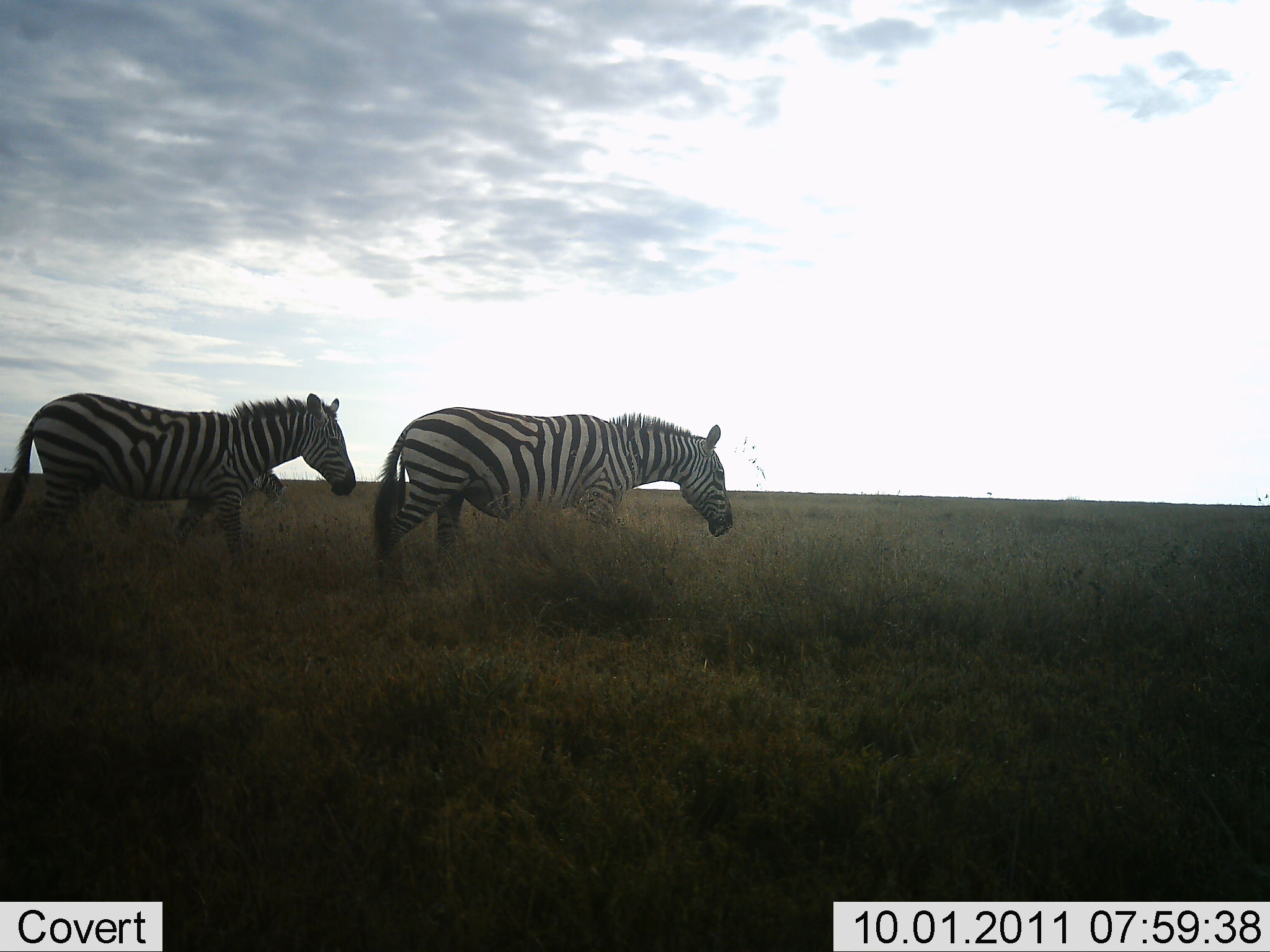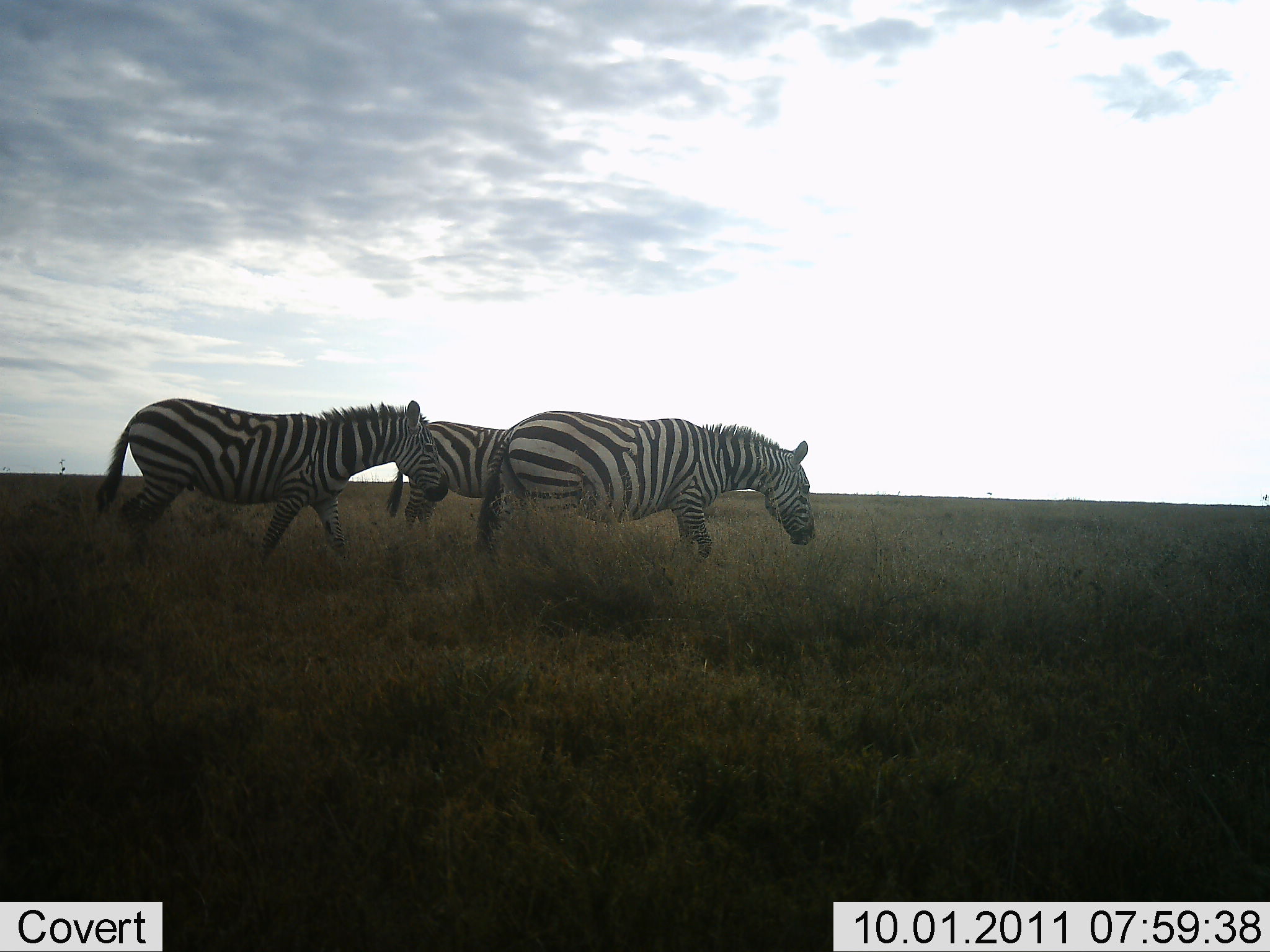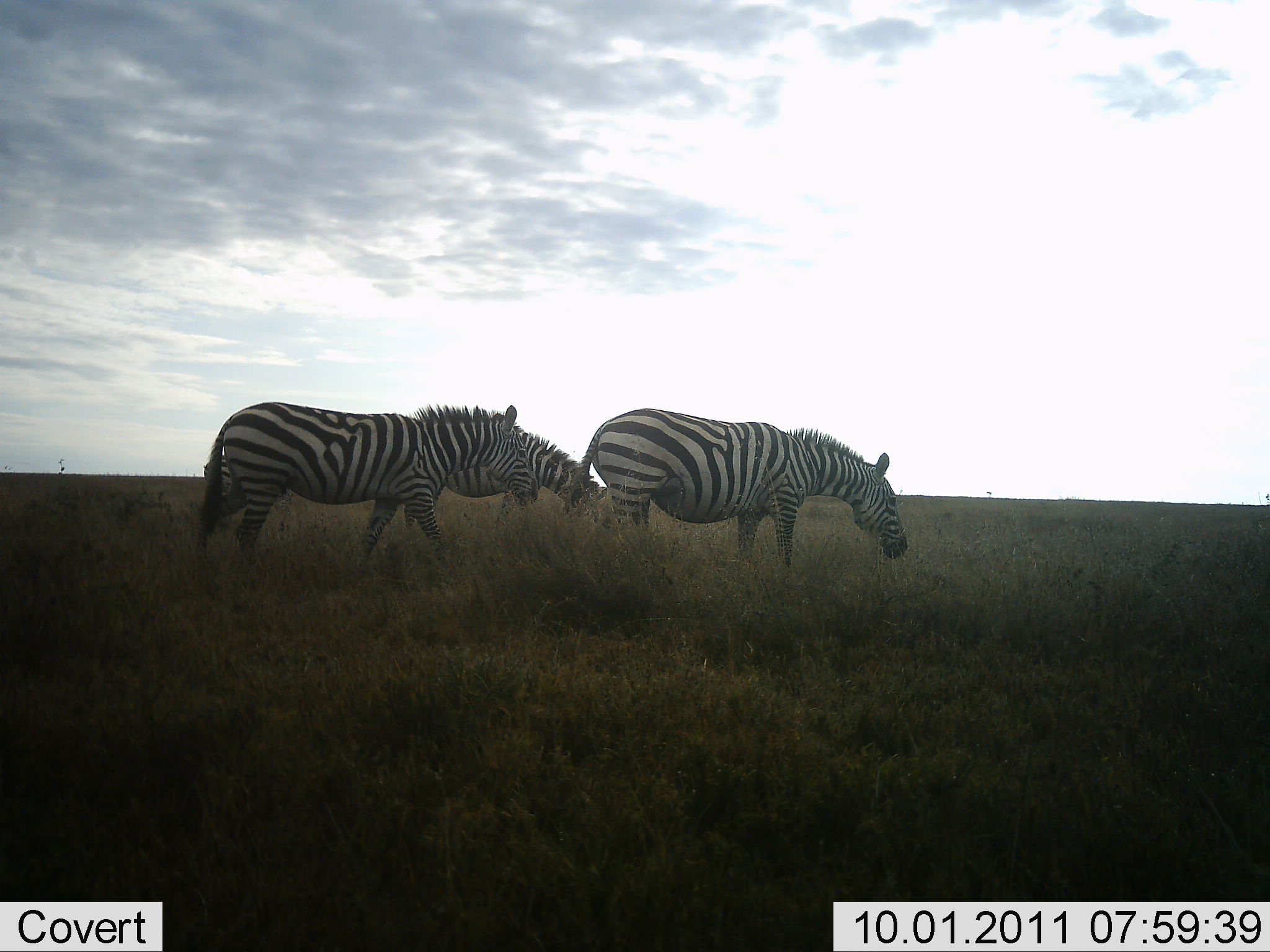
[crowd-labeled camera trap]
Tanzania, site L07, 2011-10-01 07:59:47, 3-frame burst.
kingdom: Animalia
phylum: Chordata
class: Mammalia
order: Perissodactyla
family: Equidae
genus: Equus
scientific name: Equus quagga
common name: plains zebra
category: zebra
Zebra (plains zebra) (Equus quagga), count 3. Behavior (volunteer vote fractions): standing 7%, resting 0%, moving 93%, interacting 0%. Young present (vote fraction): 0%. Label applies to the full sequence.